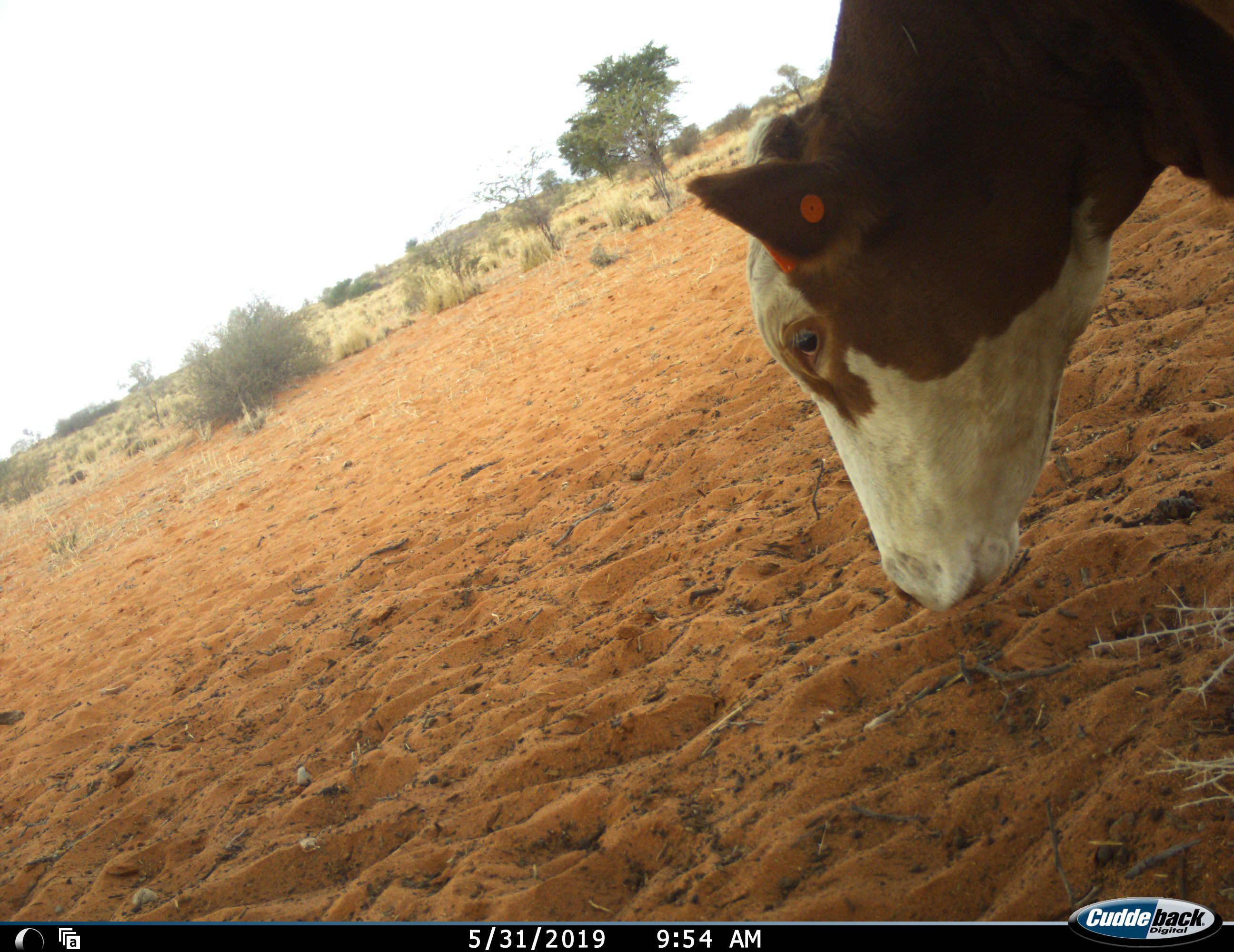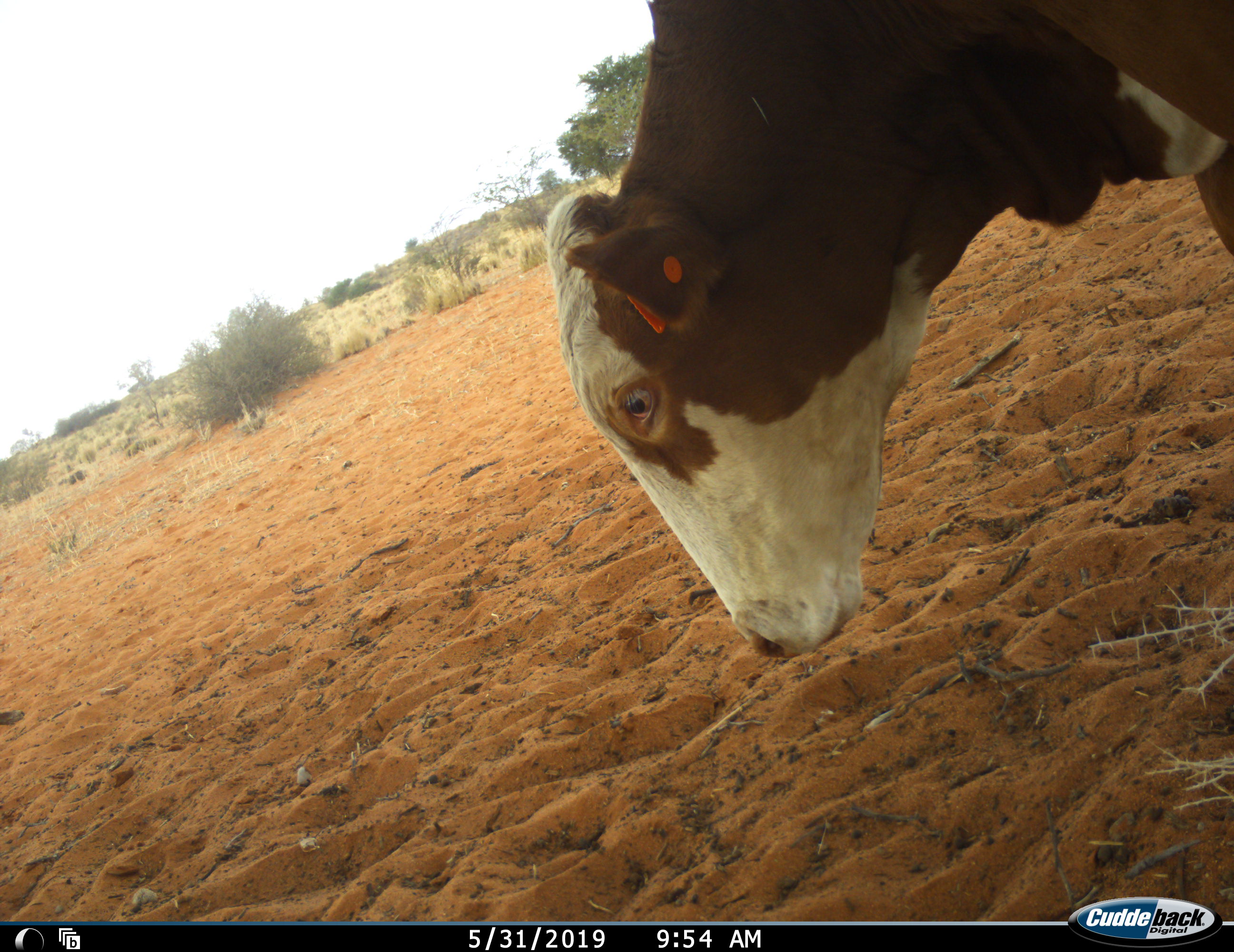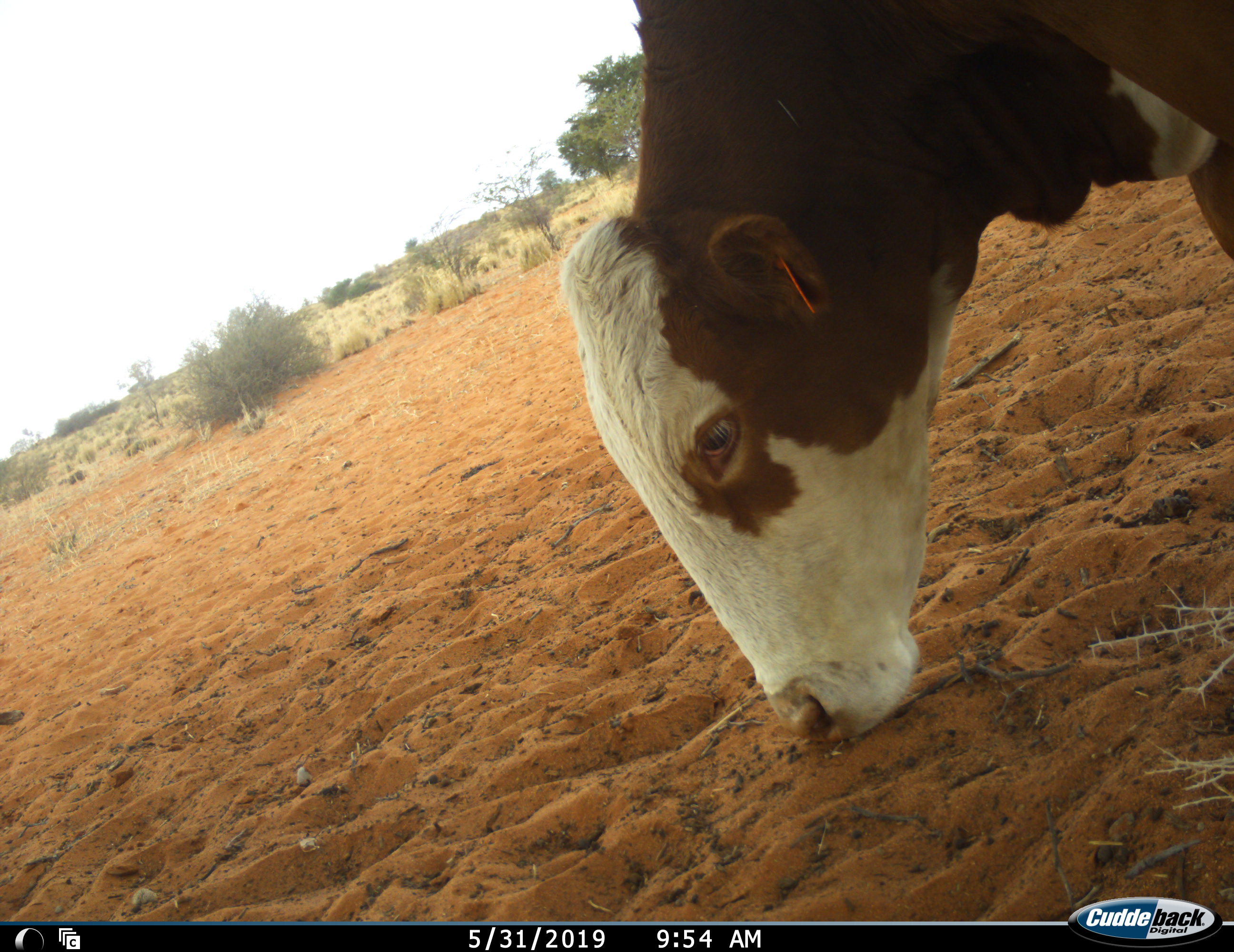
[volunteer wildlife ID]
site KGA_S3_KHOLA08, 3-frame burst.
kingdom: Animalia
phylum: Chordata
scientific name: Vertebrata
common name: domestic animal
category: domesticanimal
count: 1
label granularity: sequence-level